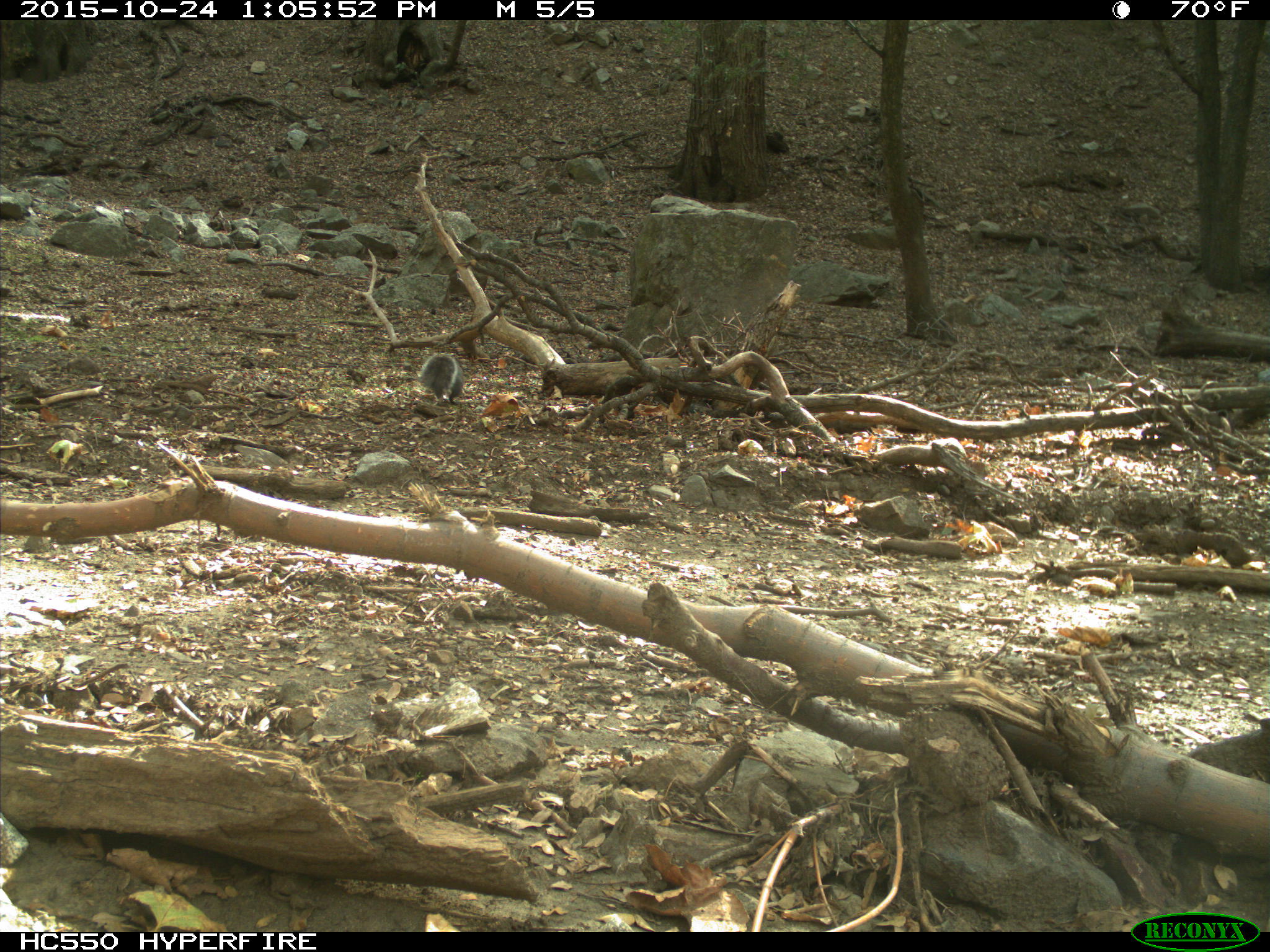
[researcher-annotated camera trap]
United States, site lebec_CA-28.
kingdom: Animalia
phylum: Chordata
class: Mammalia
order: Rodentia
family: Sciuridae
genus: Sciurus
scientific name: Sciurus carolinensis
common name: eastern gray squirrel